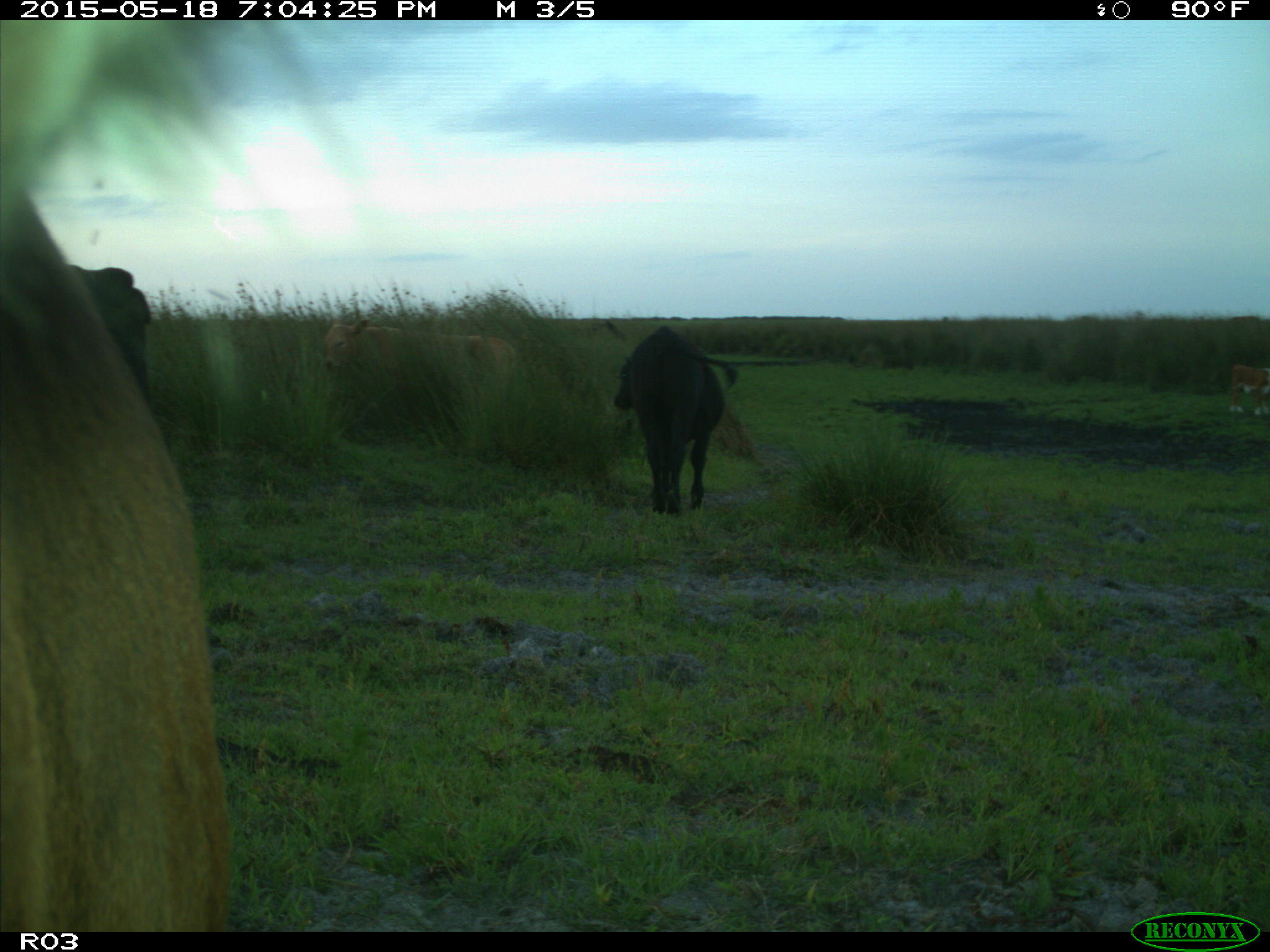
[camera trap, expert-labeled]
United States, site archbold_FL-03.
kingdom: Animalia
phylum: Chordata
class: Mammalia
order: Artiodactyla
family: Bovidae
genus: Bos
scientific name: Bos taurus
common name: domestic cow